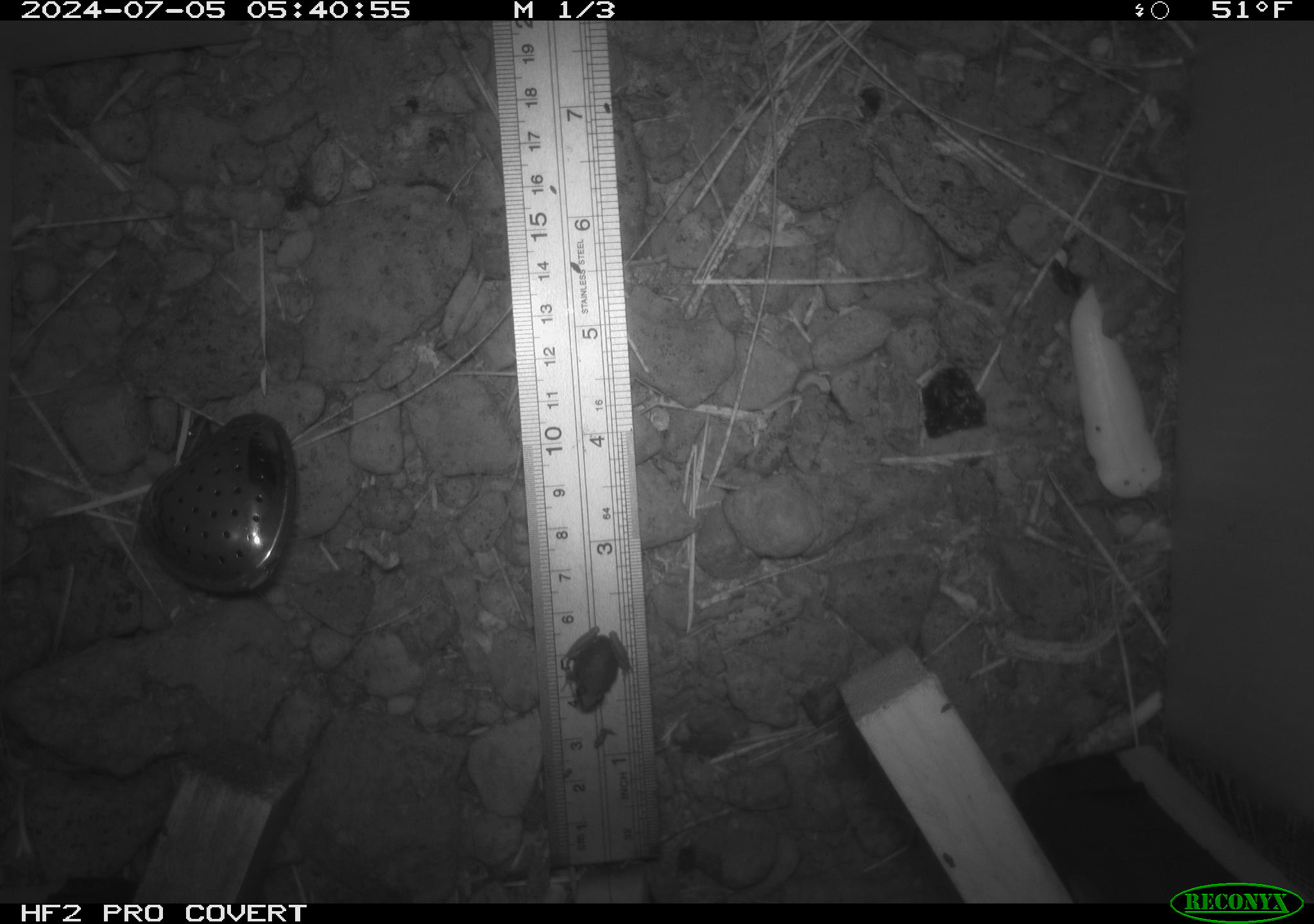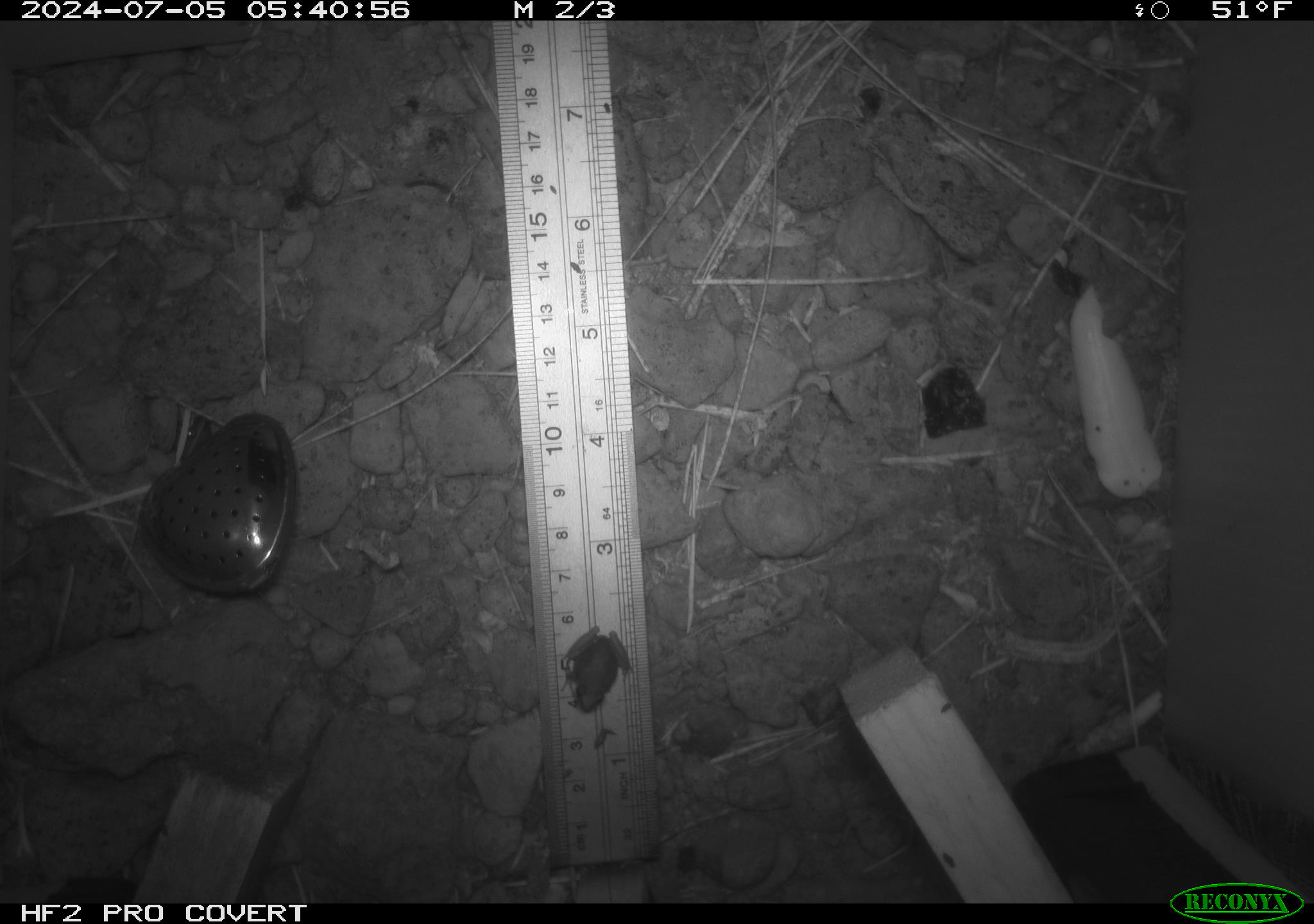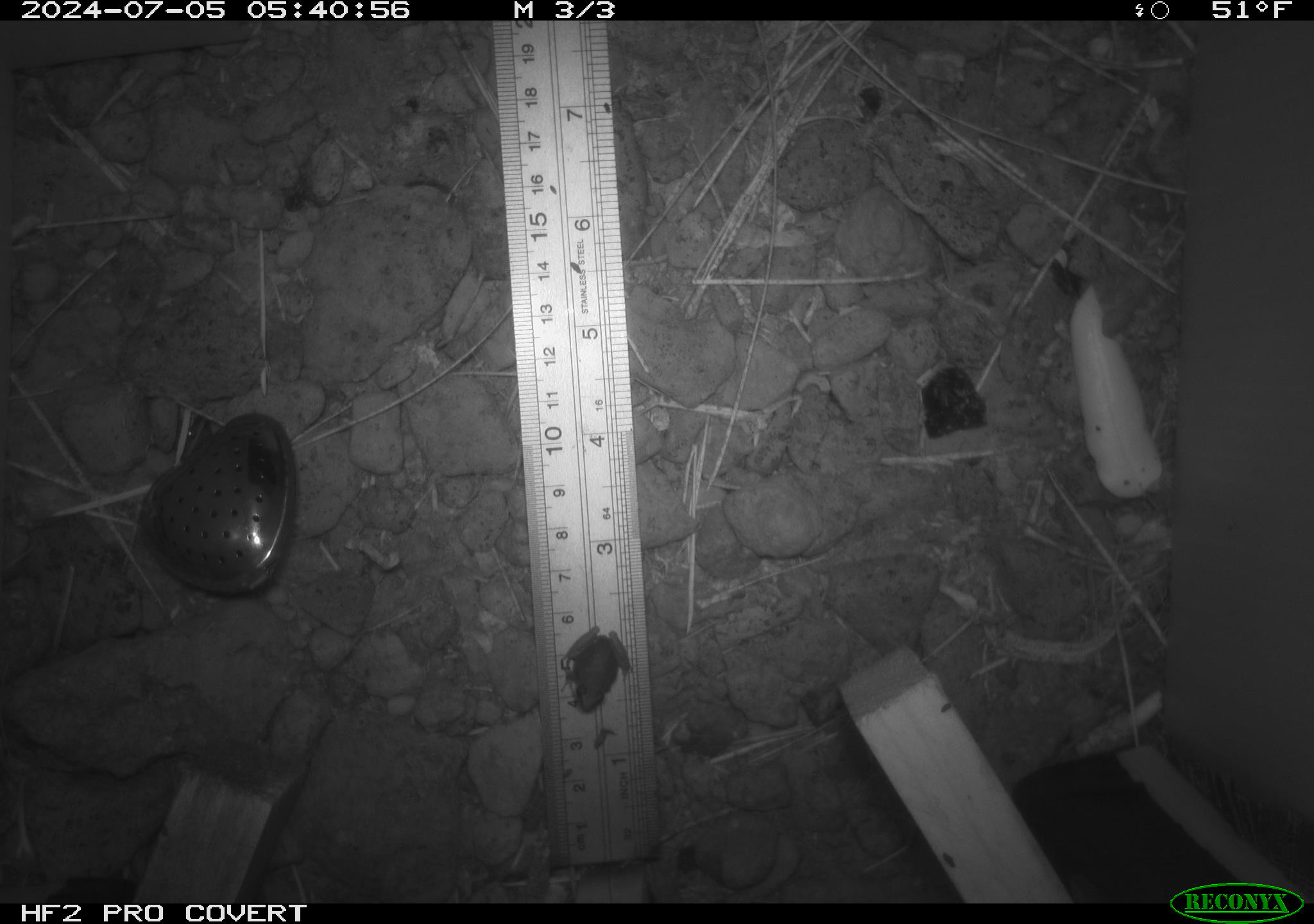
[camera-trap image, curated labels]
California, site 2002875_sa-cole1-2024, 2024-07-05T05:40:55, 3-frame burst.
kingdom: Animalia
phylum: Chordata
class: Amphibia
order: Anura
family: Hylidae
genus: Pseudacris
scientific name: Pseudacris regilla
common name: sierran treefrog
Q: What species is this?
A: Sierran treefrog (Pseudacris regilla).